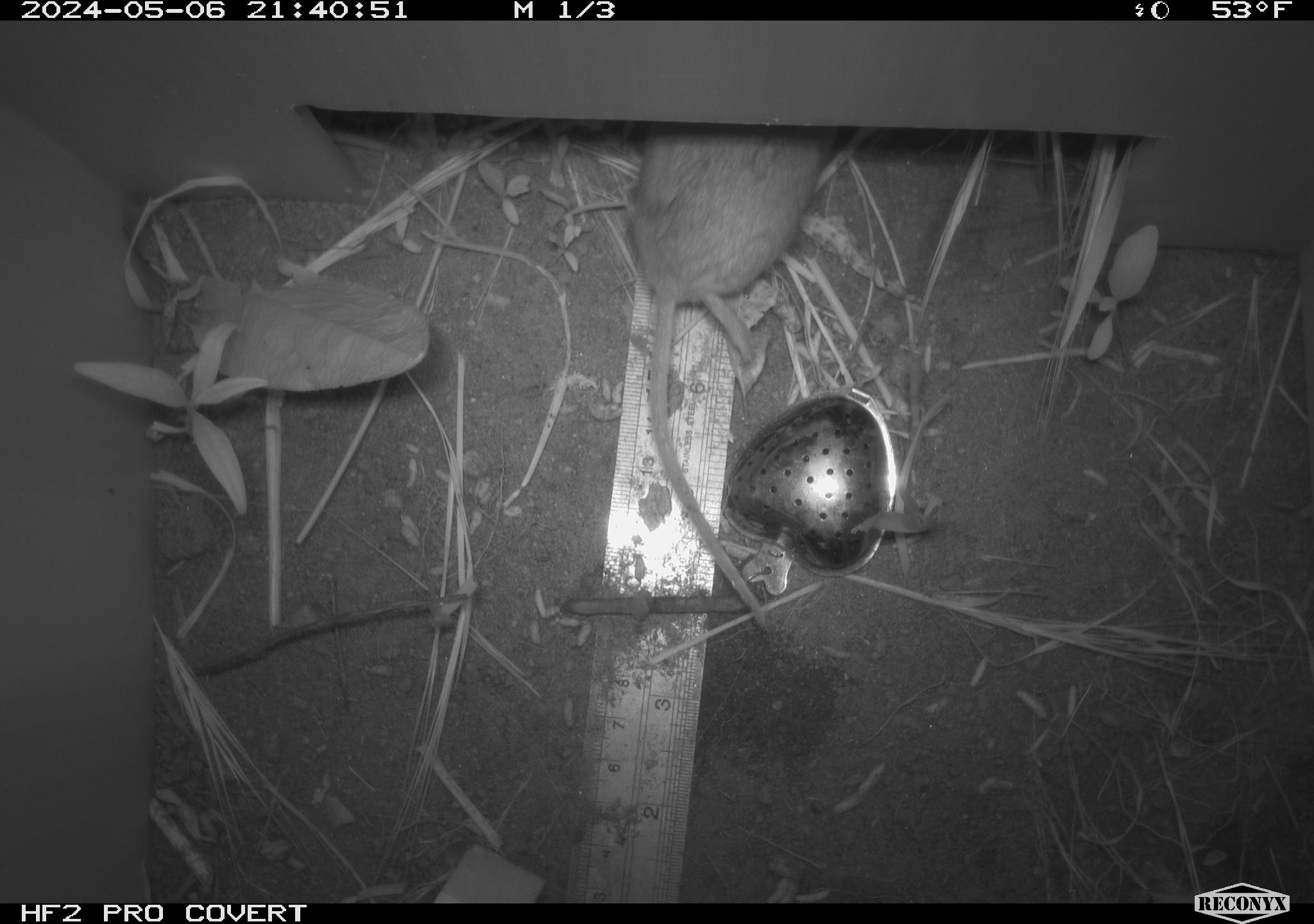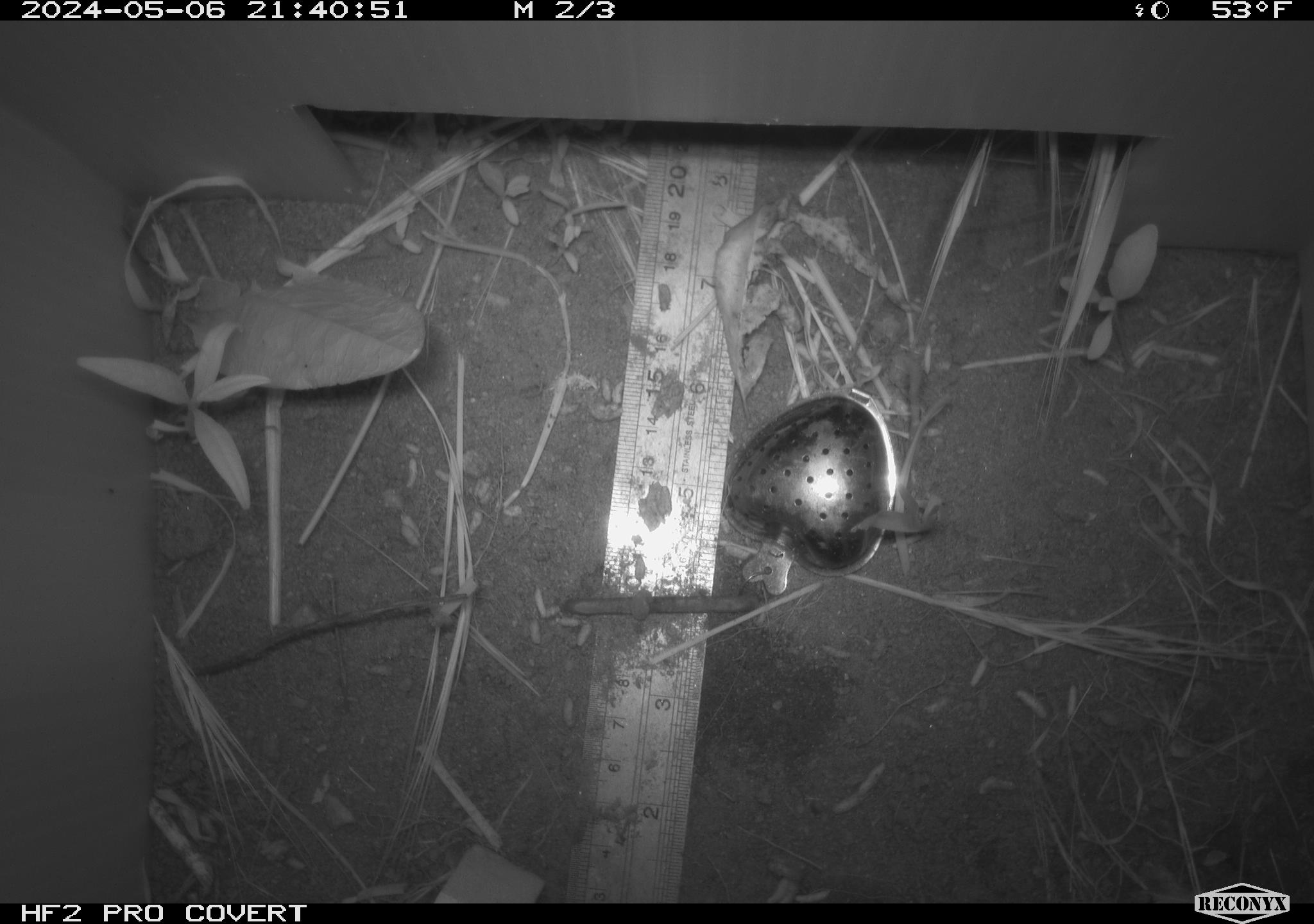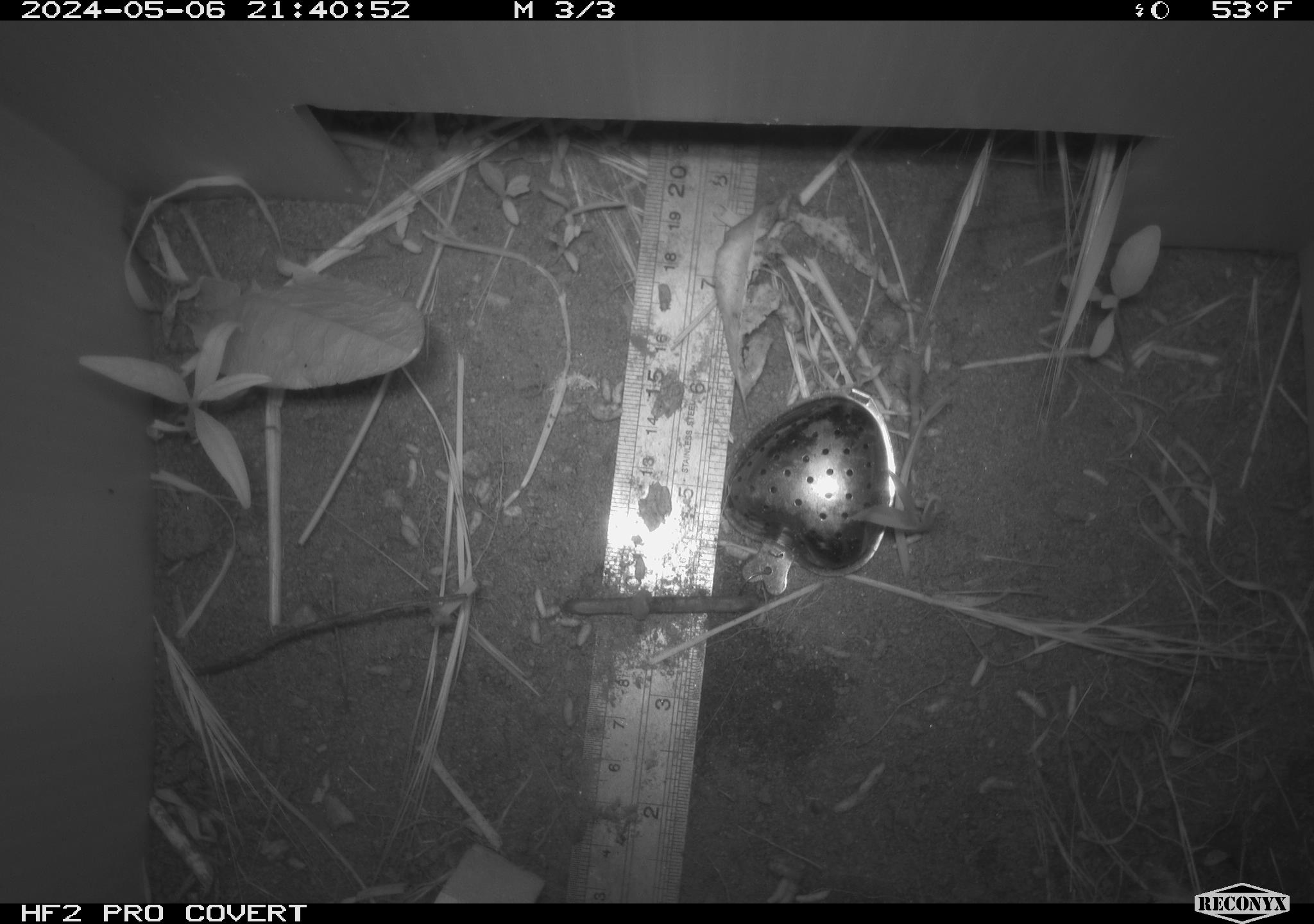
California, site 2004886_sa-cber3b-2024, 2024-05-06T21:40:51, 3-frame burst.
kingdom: Animalia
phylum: Chordata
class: Mammalia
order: Rodentia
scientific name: Rodentia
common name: mouse species